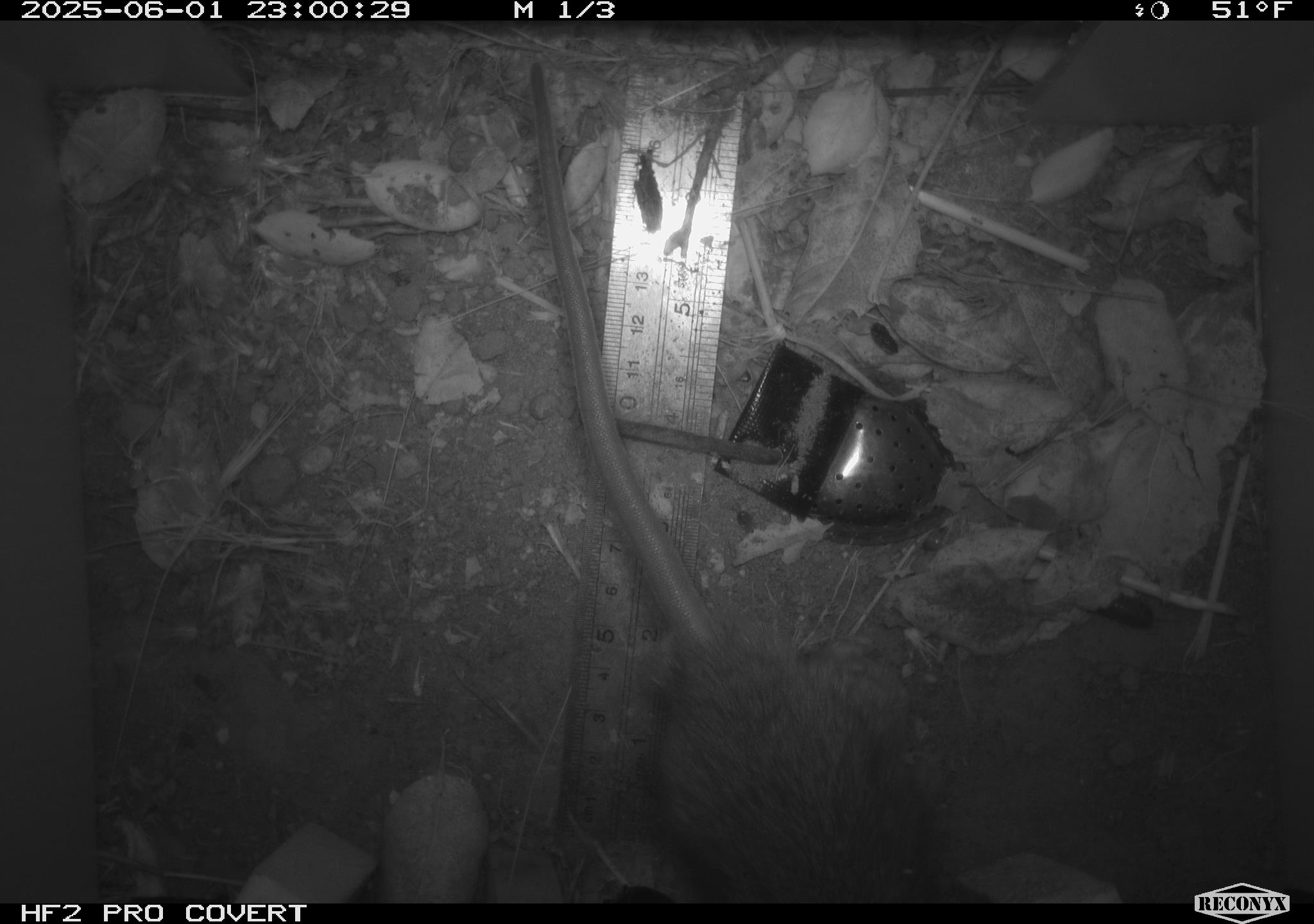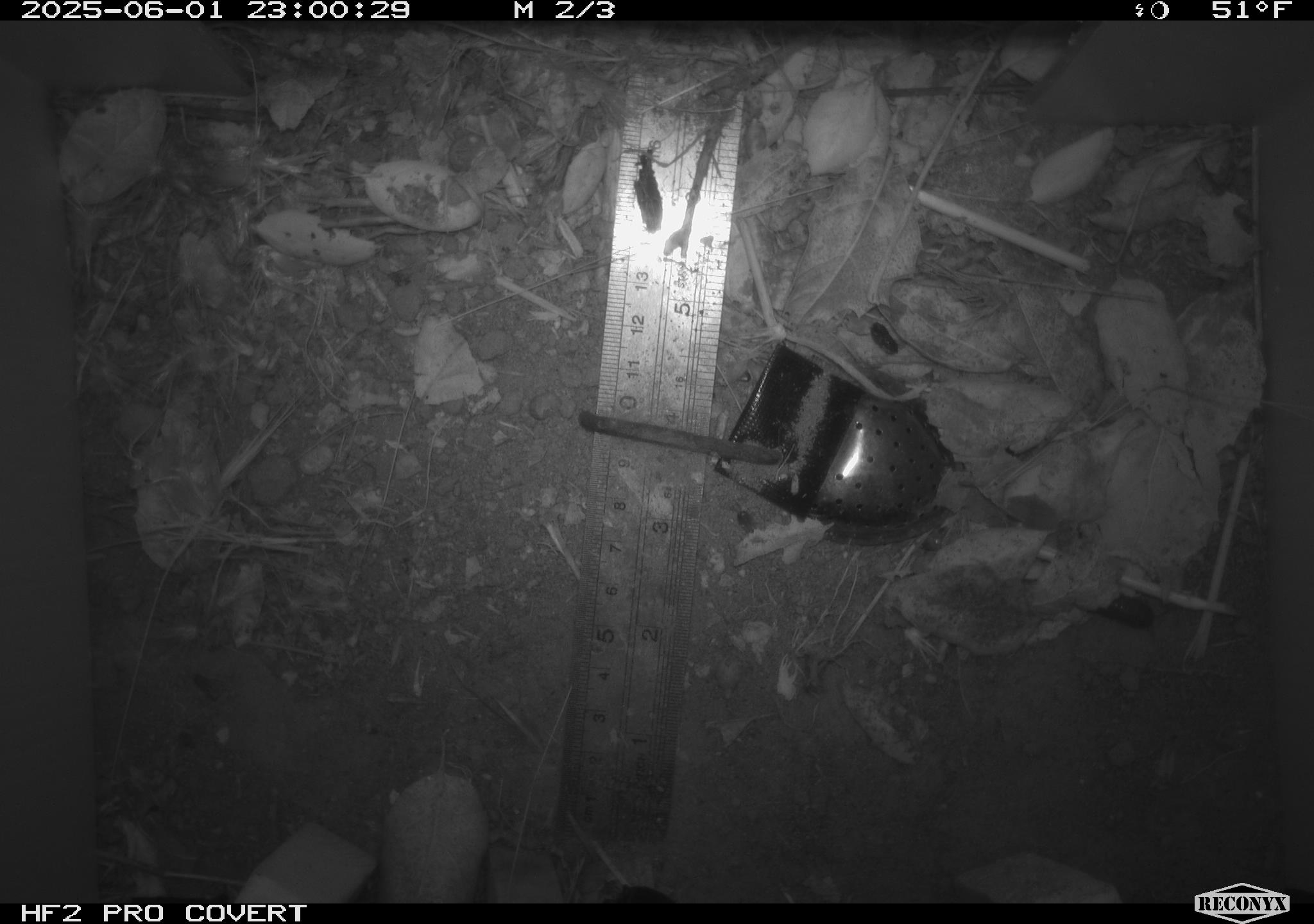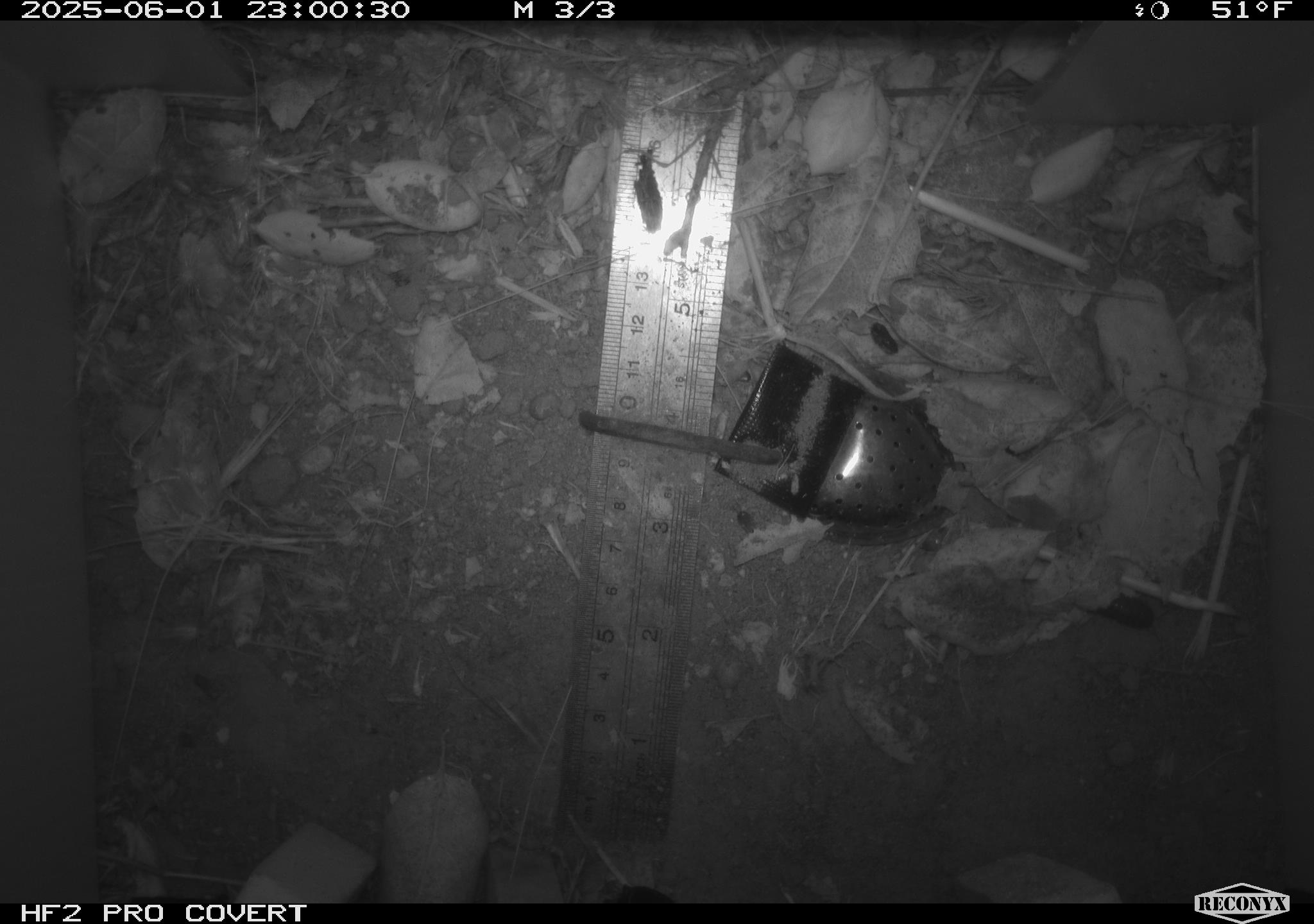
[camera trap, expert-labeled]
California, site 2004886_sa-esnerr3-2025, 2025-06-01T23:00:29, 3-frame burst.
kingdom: Animalia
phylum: Chordata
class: Mammalia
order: Rodentia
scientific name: Rodentia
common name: rodent